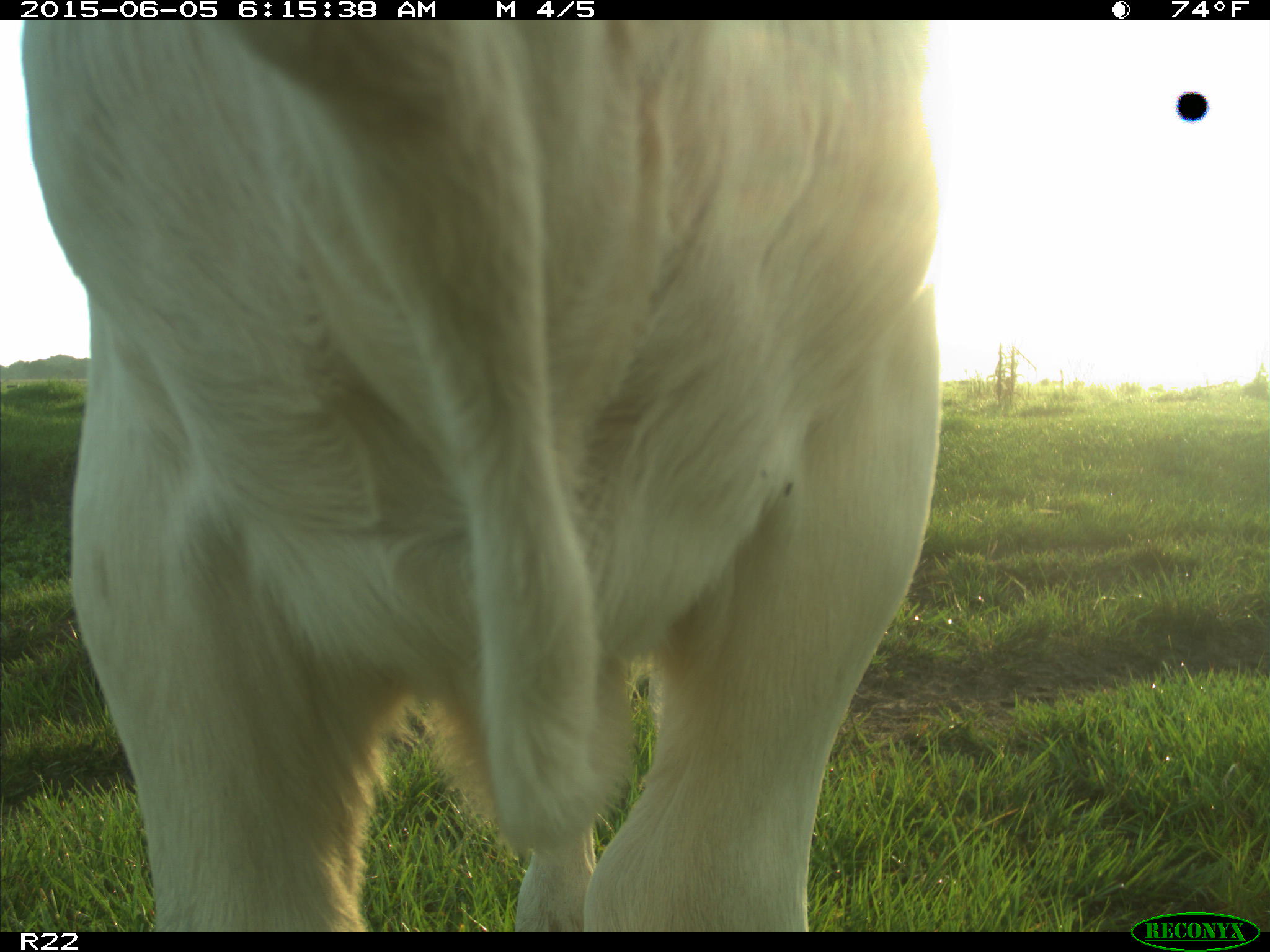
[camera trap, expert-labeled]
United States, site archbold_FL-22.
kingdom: Animalia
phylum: Chordata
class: Mammalia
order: Artiodactyla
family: Bovidae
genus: Bos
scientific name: Bos taurus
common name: domestic cow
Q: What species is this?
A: Bos taurus (domestic cow).